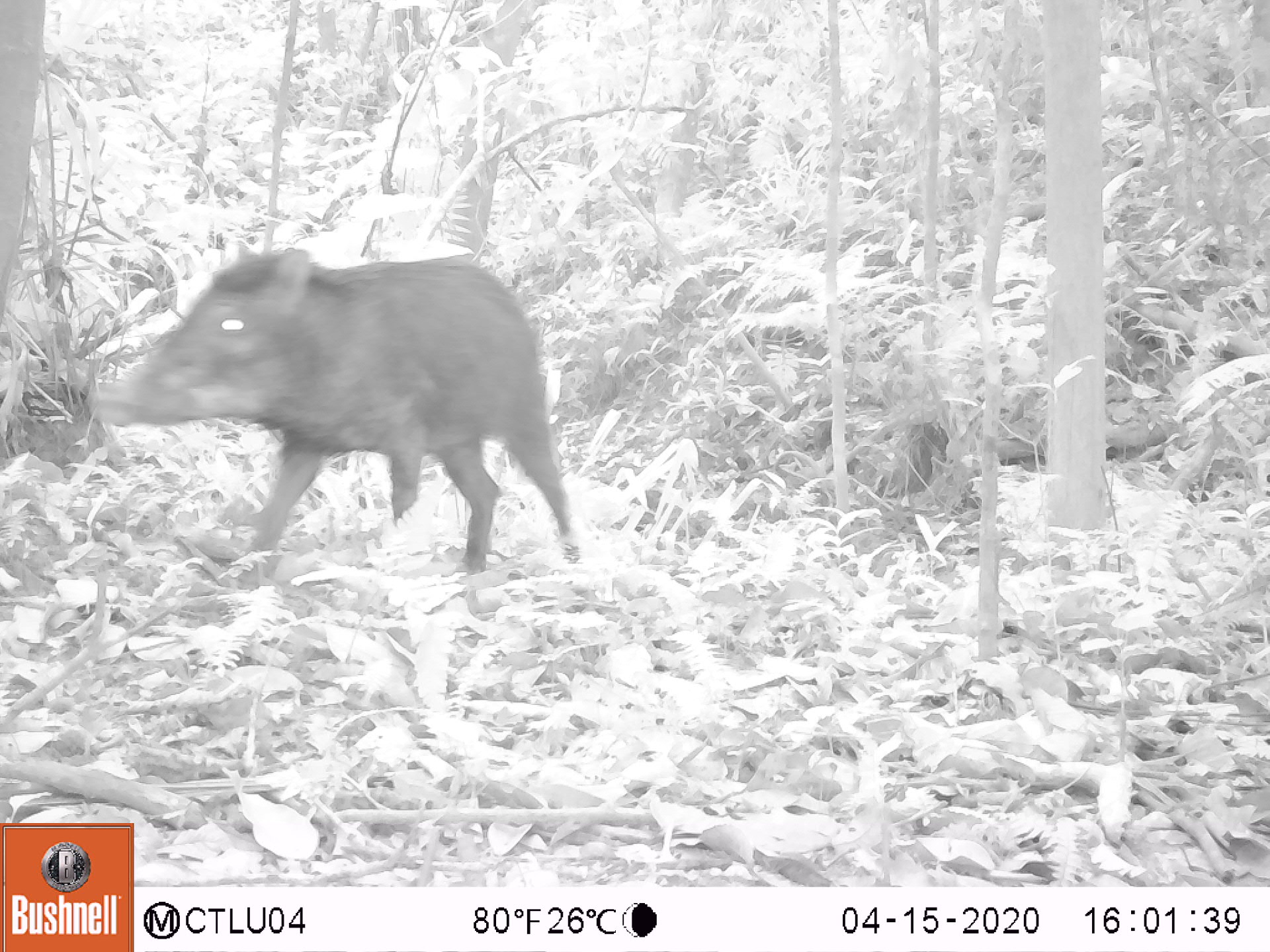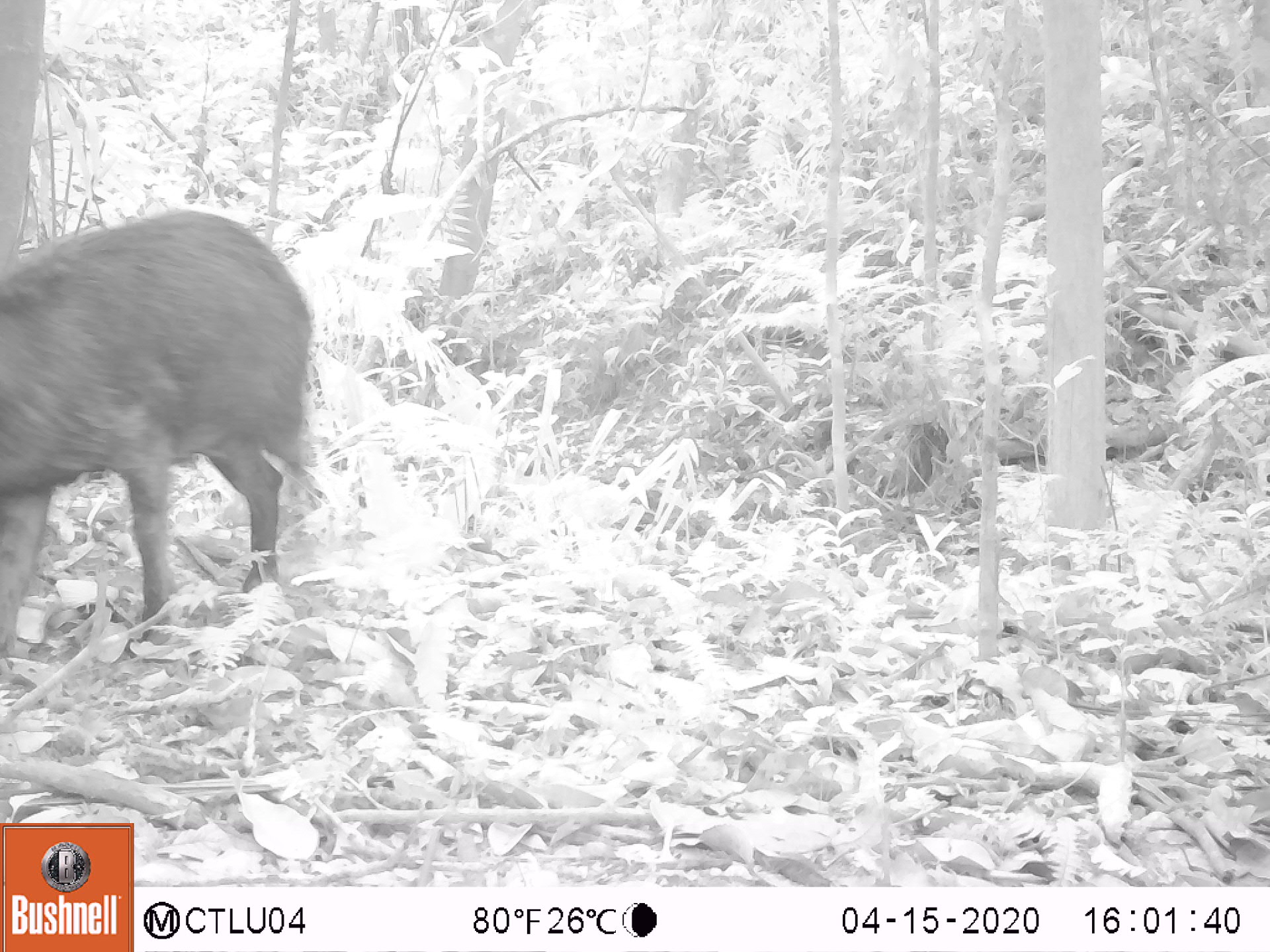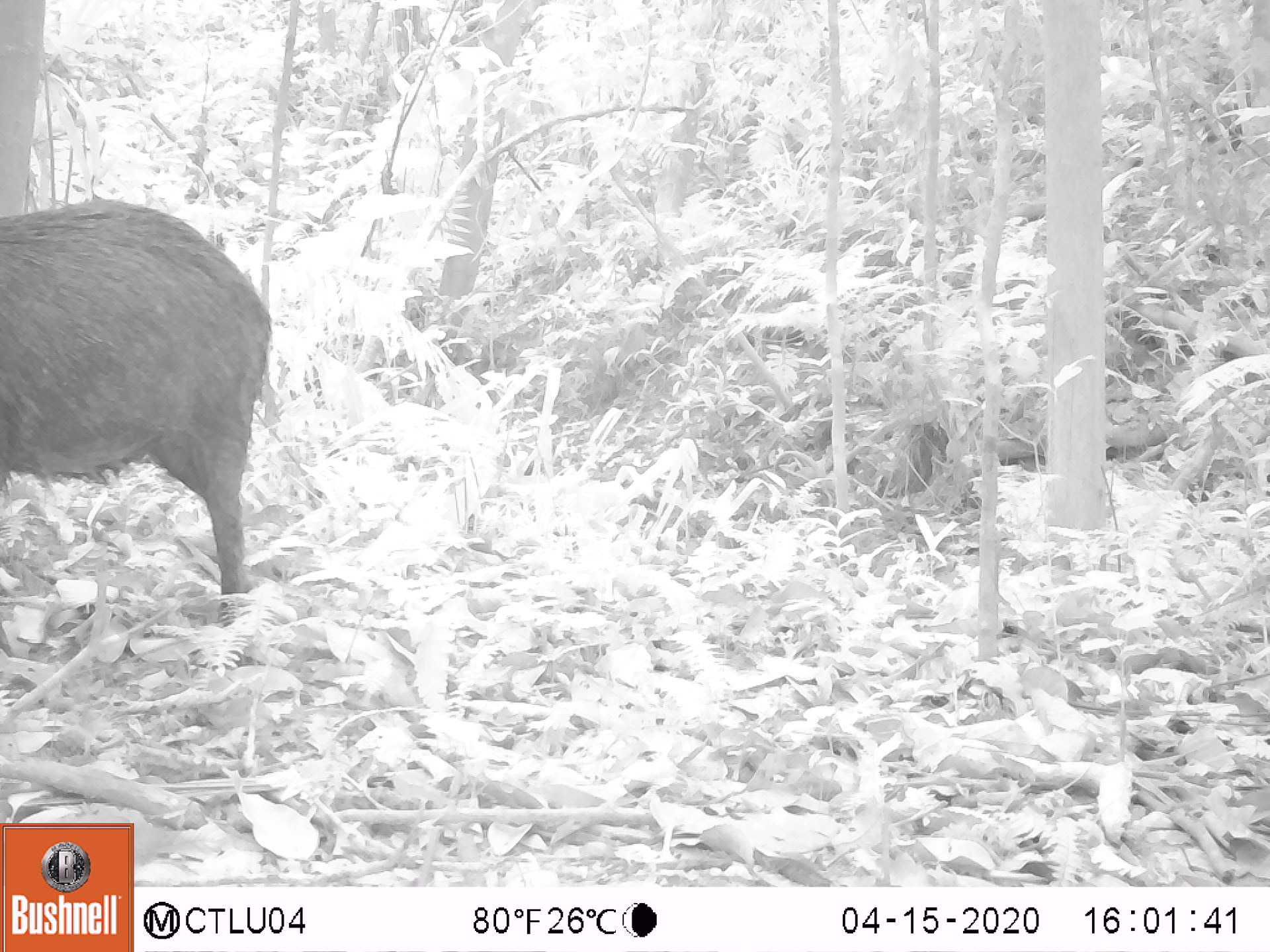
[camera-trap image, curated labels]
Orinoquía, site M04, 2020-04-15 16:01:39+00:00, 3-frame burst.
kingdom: Animalia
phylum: Chordata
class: Mammalia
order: Artiodactyla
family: Tayassuidae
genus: Pecari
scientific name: Pecari tajacu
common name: collared peccary